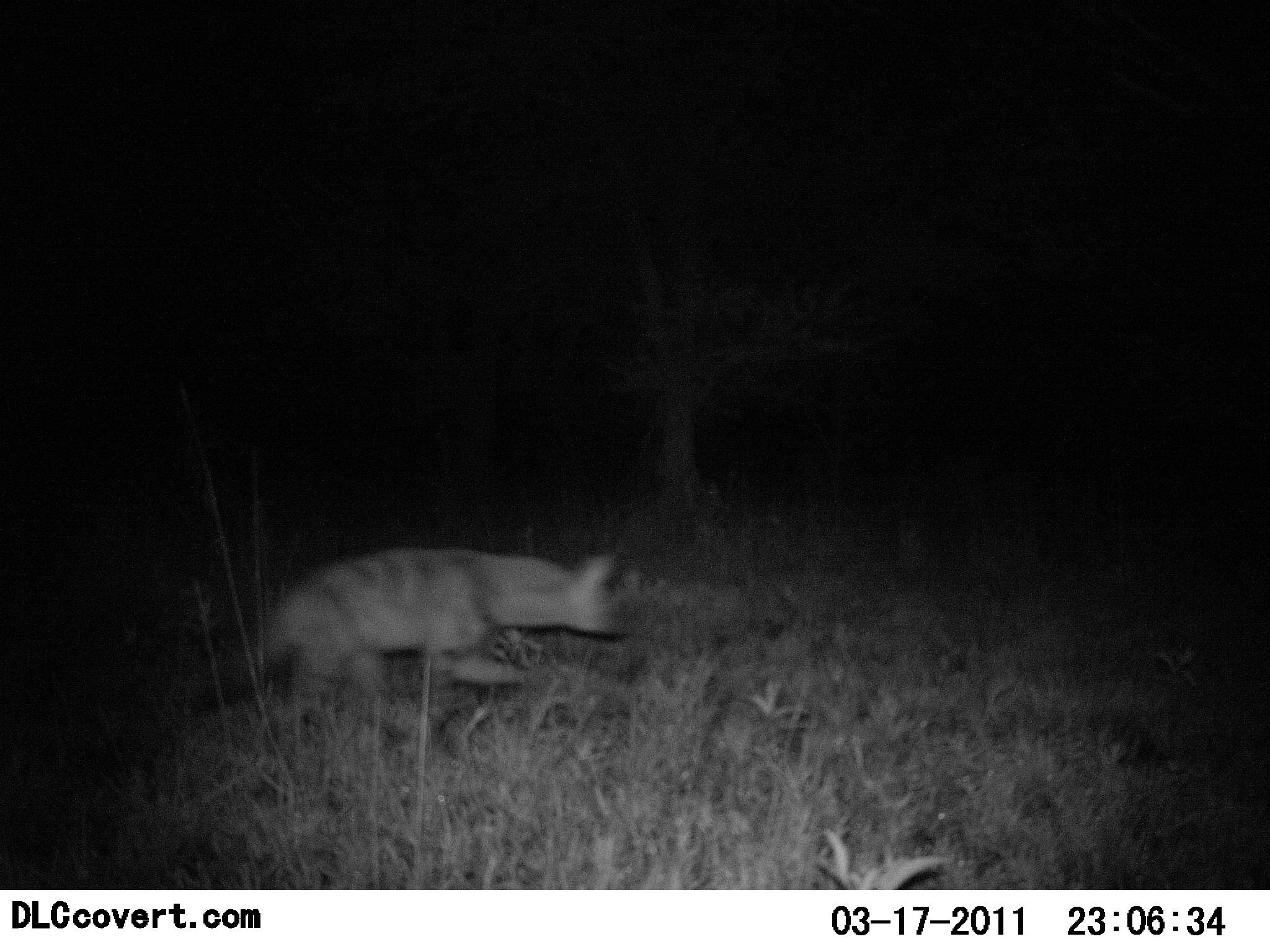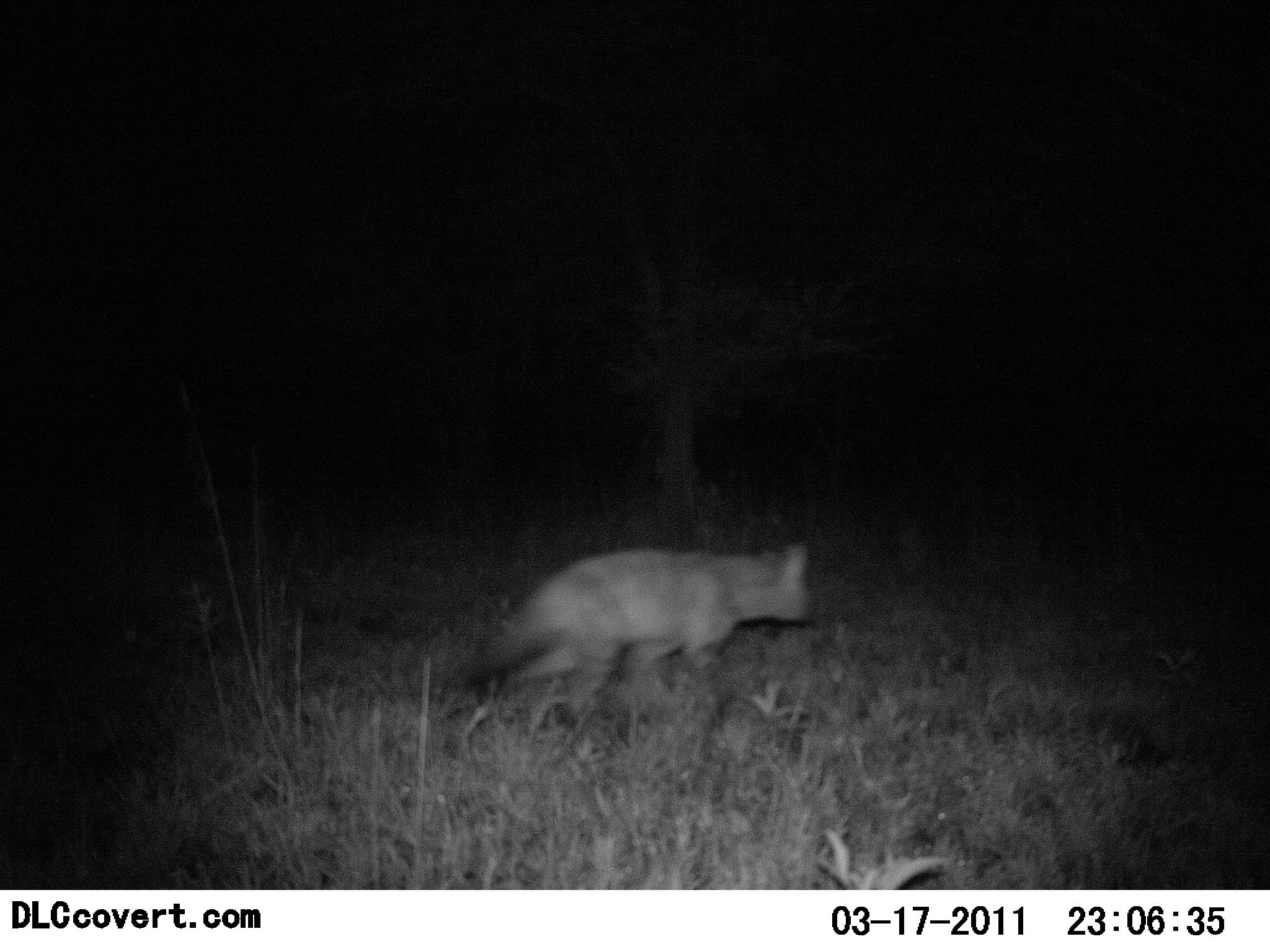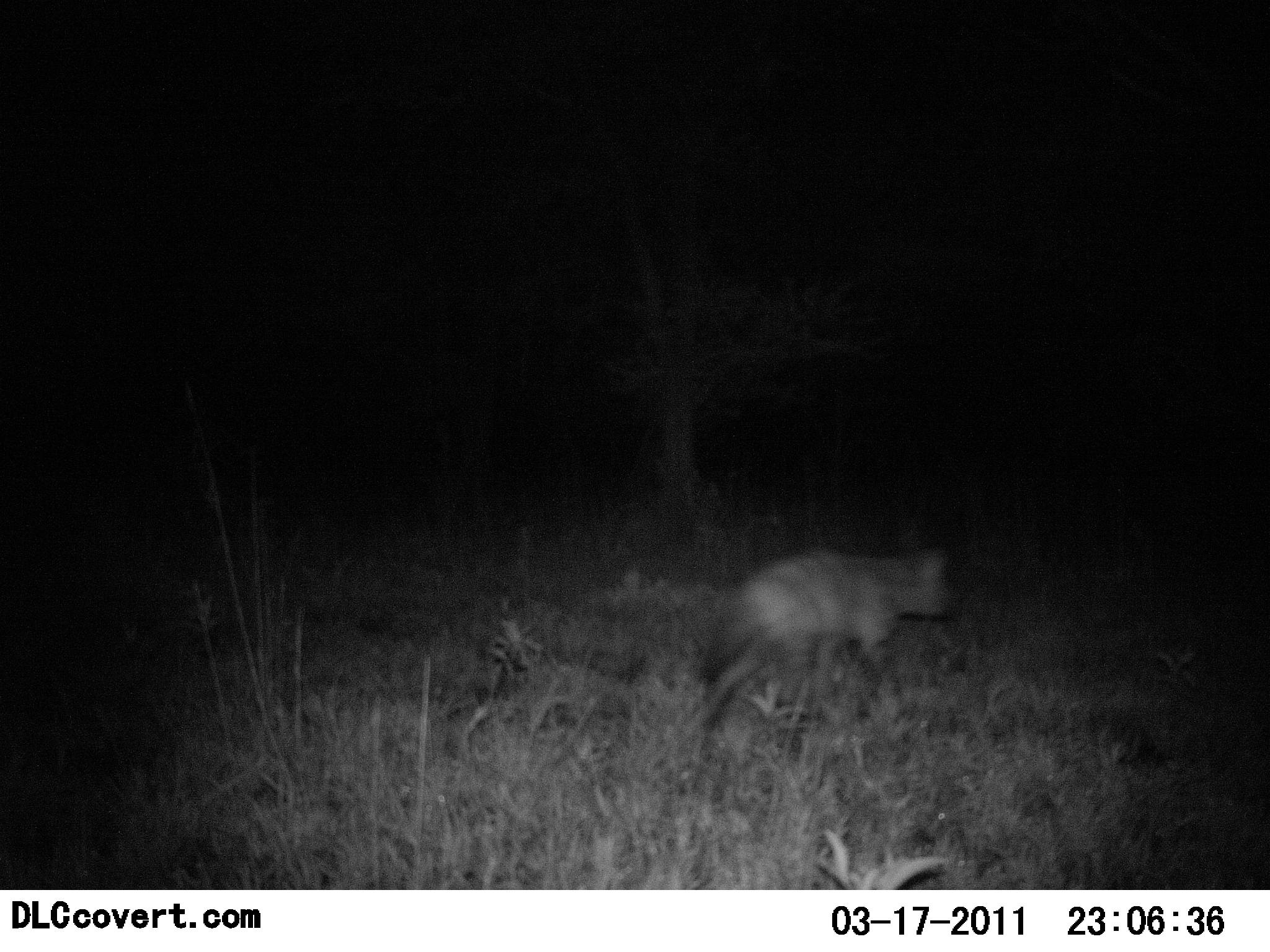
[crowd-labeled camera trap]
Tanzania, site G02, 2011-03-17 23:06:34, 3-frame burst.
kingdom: Animalia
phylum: Chordata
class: Mammalia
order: Carnivora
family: Hyaenidae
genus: Proteles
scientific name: Proteles cristatus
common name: aardwolf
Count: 1.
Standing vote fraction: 0%.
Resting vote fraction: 0%.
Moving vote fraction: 100%.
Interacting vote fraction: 0%.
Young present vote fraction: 0%.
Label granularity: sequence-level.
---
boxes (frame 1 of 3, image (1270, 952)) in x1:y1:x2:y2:
animal: 188:547:634:740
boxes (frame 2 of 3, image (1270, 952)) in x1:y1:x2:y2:
animal: 451:540:818:712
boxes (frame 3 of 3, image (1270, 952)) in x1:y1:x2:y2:
animal: 690:543:961:725